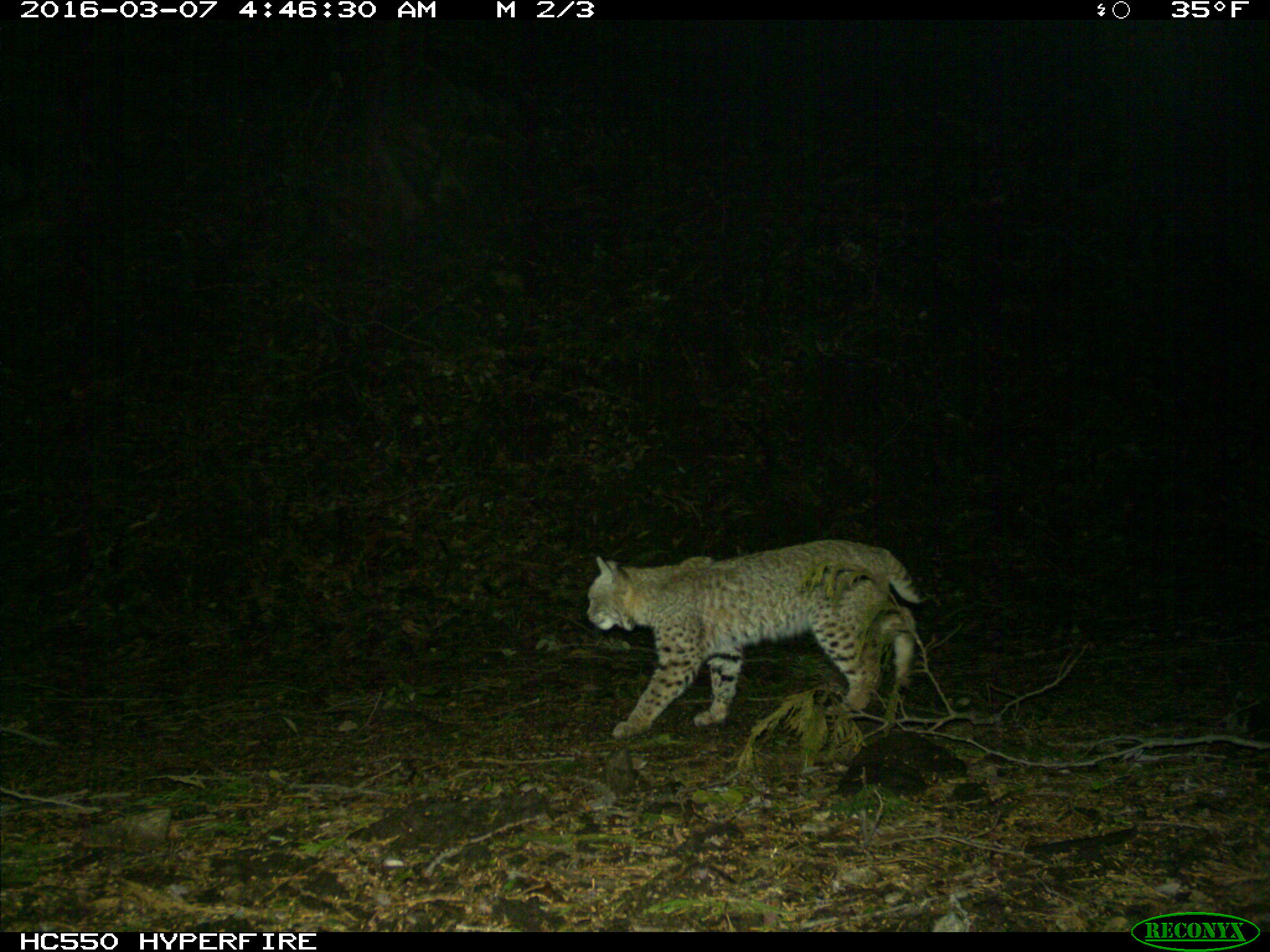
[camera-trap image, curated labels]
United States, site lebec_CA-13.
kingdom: Animalia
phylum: Chordata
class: Mammalia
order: Carnivora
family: Felidae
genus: Lynx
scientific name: Lynx rufus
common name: bobcat